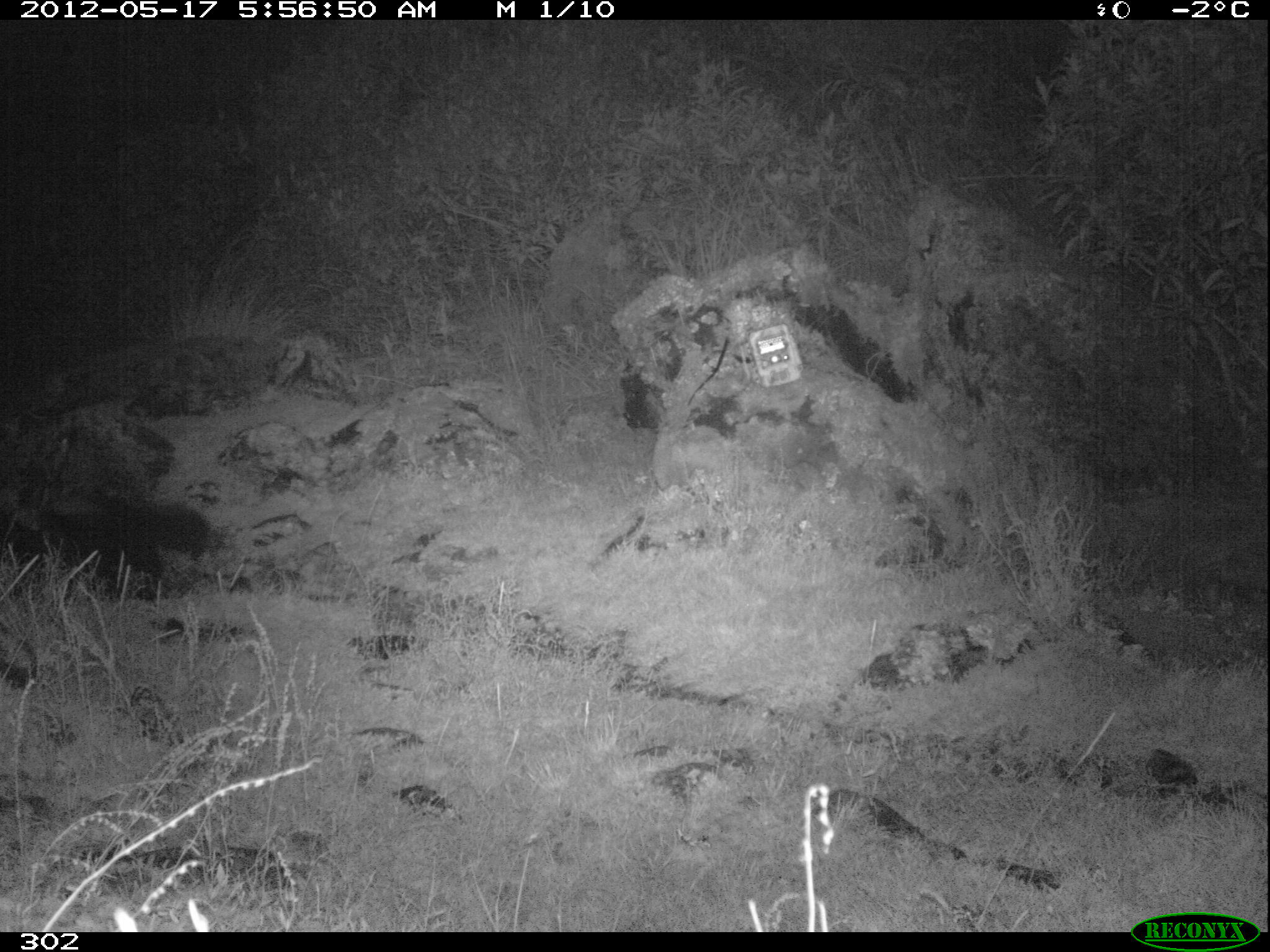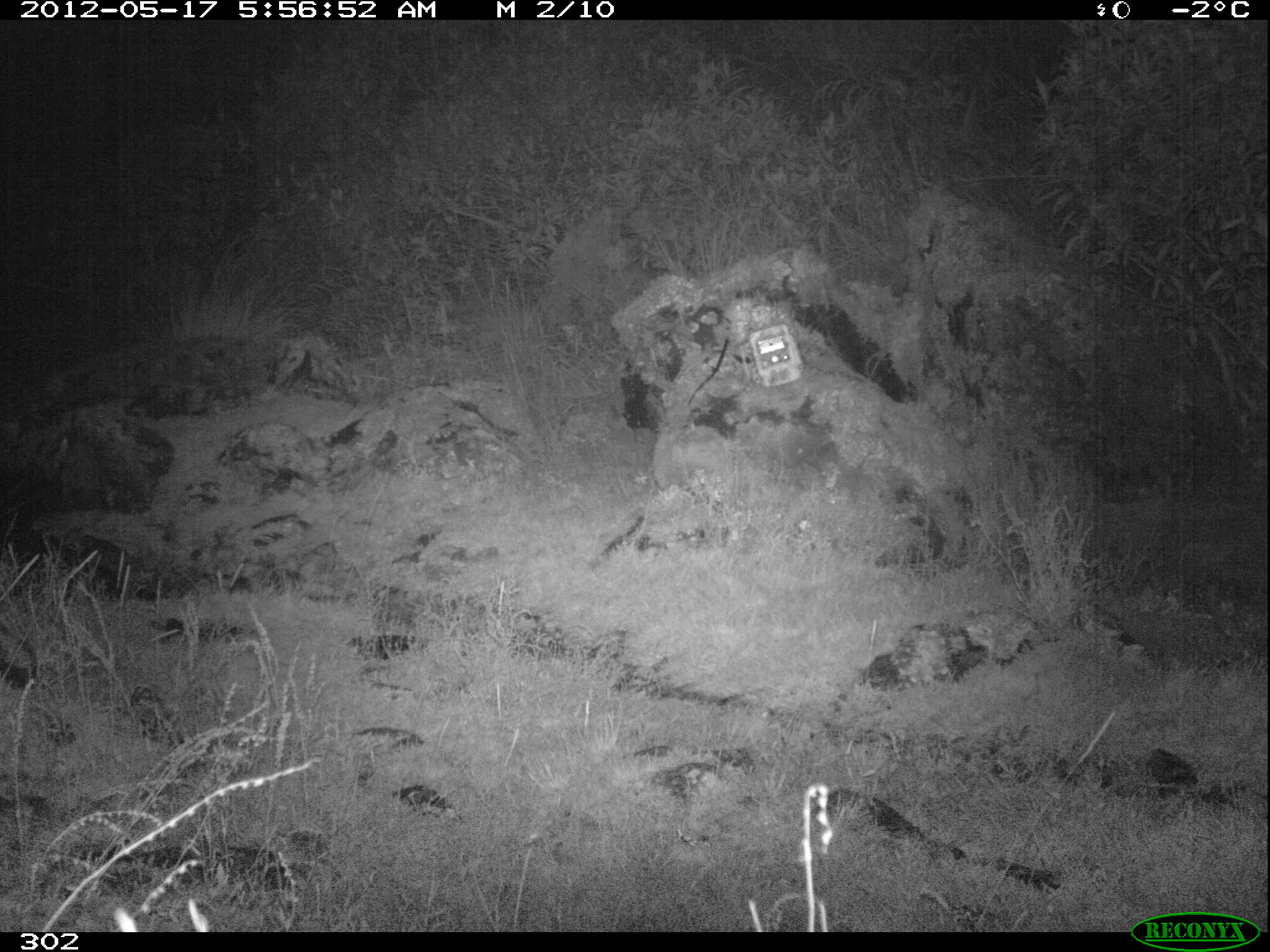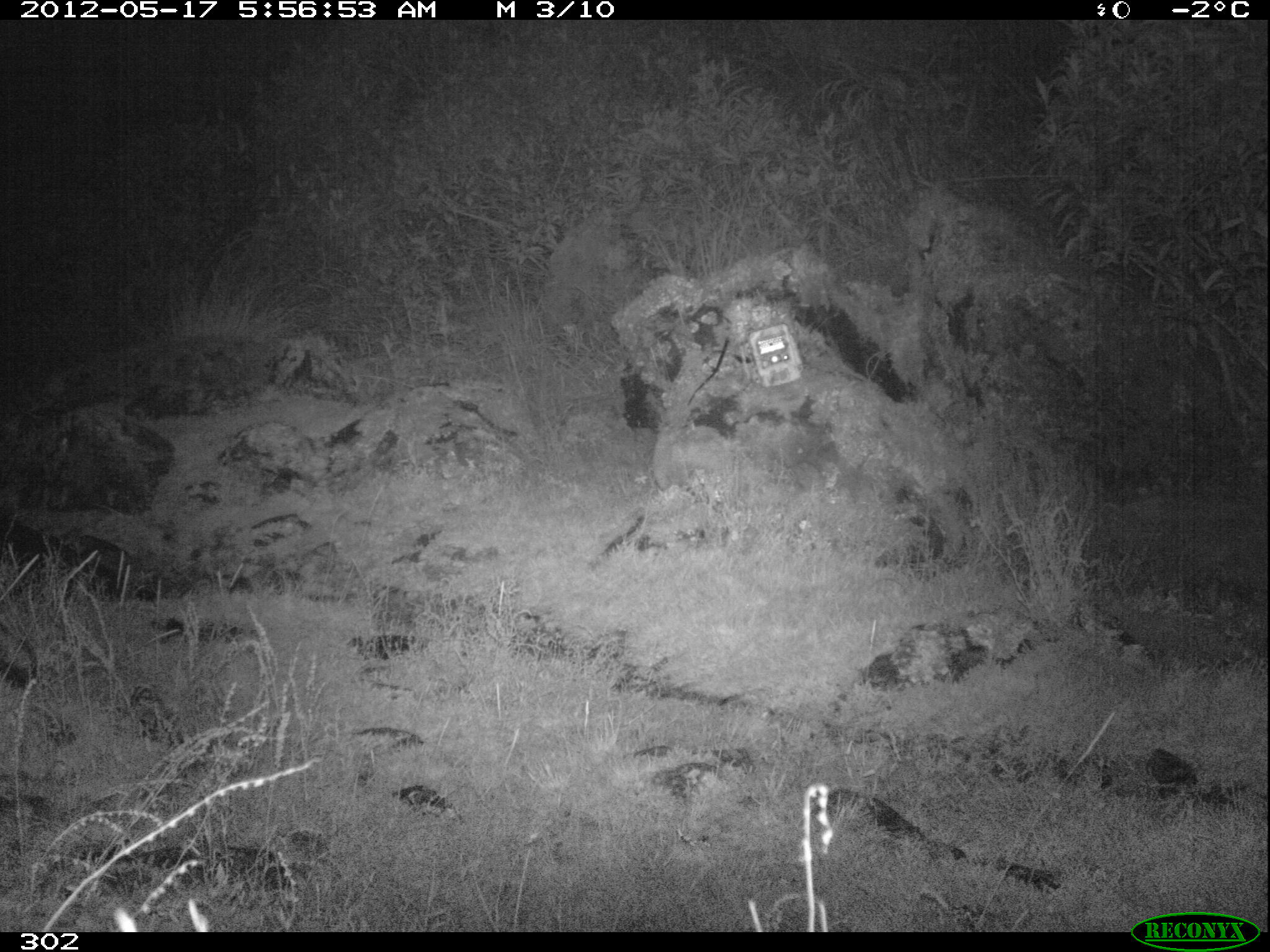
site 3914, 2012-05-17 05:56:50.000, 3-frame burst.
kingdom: Animalia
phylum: Chordata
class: Mammalia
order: Carnivora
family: Mephitidae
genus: Conepatus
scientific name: Conepatus chinga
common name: molina's hog-nosed skunk